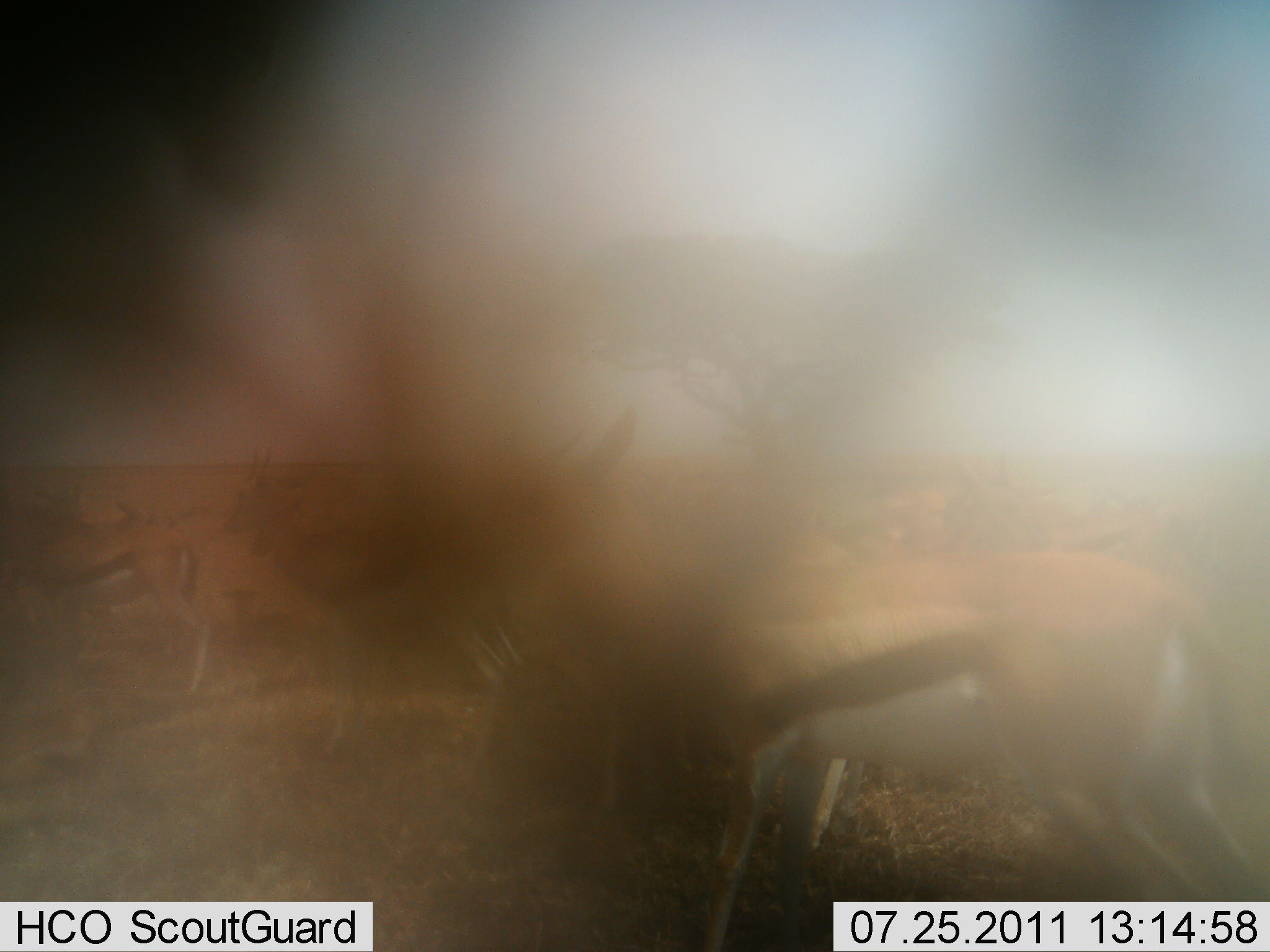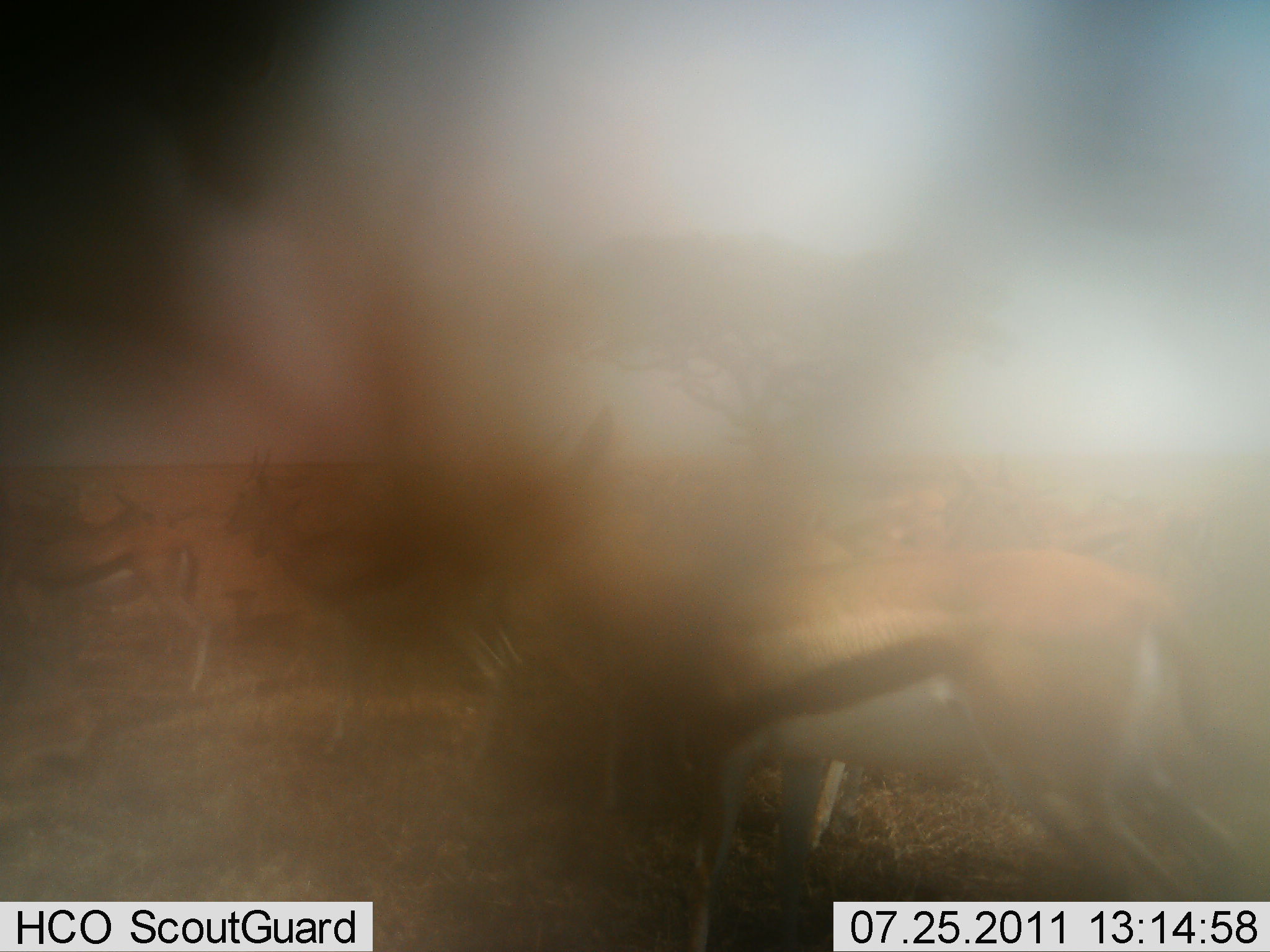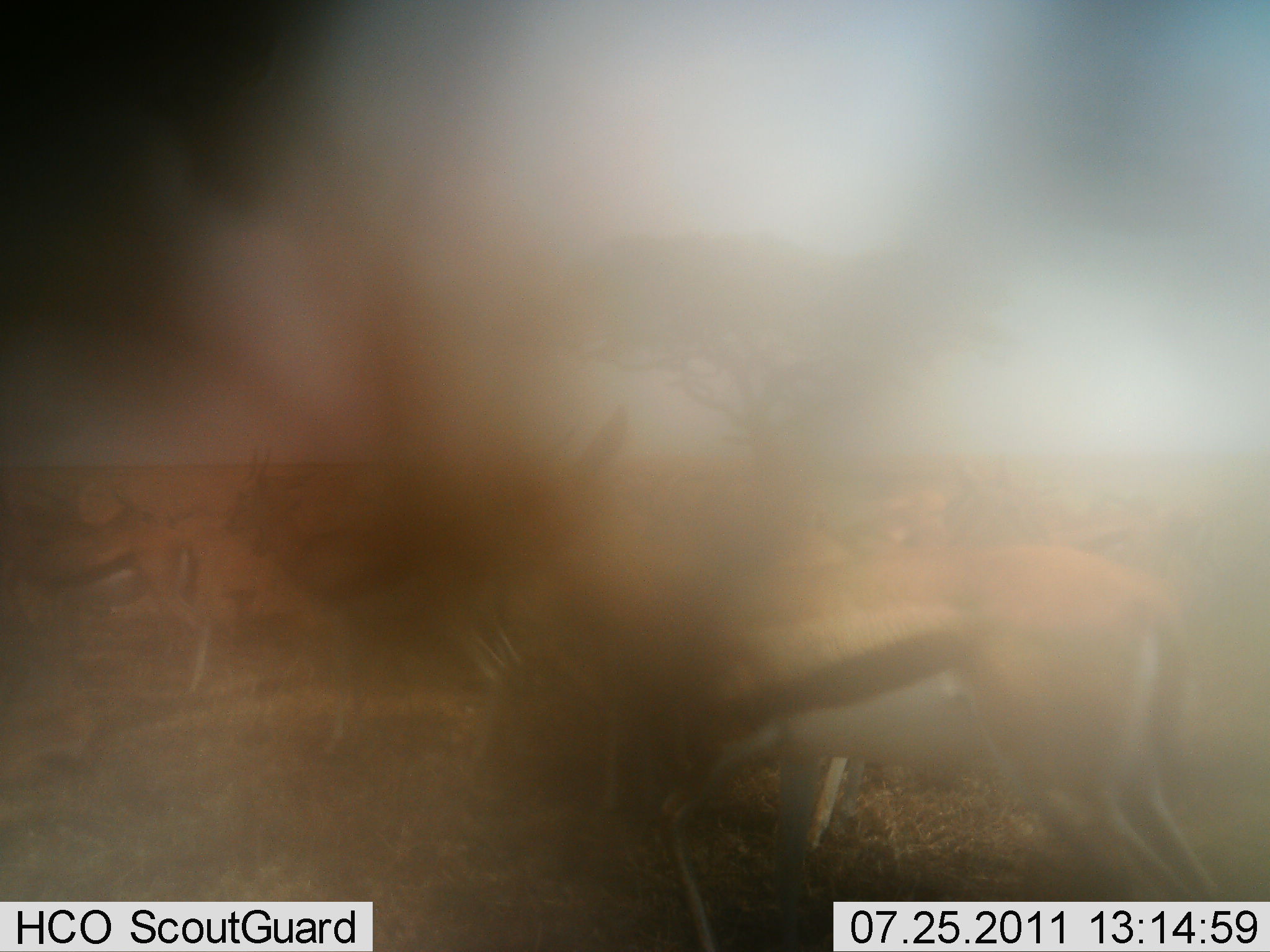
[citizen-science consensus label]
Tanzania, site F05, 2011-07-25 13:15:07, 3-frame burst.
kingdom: Animalia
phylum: Chordata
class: Mammalia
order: Artiodactyla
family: Bovidae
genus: Eudorcas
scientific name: Eudorcas thomsonii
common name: thomson's gazelle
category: gazellethomsons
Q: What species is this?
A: Gazellethomsons (thomson's gazelle) (Eudorcas thomsonii).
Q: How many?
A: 5.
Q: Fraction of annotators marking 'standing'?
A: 64%.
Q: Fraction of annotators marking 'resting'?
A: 0%.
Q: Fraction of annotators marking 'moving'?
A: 36%.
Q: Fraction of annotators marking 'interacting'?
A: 0%.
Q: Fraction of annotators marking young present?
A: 0%.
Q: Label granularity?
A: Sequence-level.